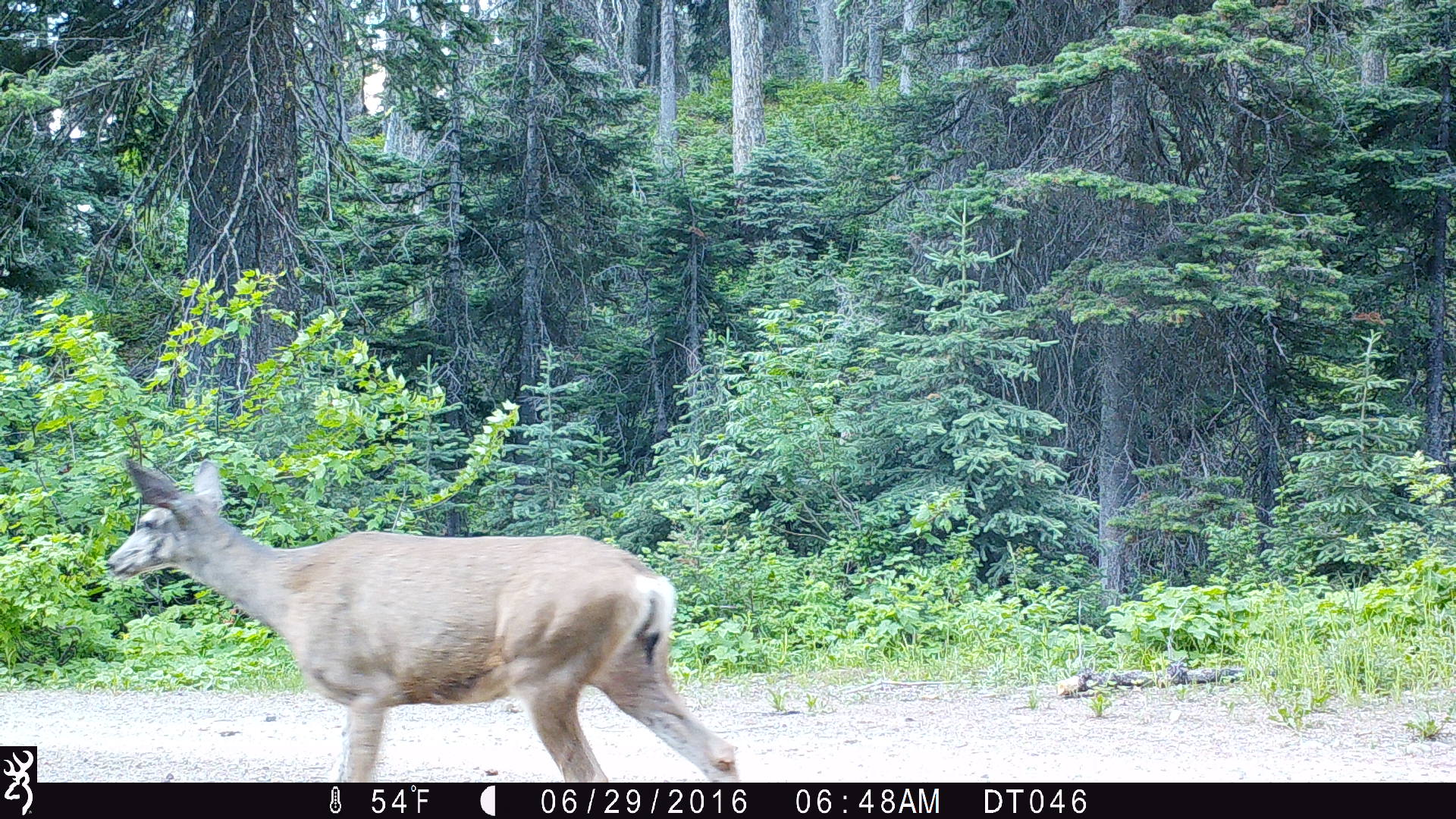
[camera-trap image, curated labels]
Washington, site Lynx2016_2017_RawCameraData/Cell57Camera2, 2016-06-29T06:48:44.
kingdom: Animalia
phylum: Chordata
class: Mammalia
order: Artiodactyla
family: Cervidae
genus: Odocoileus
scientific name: Odocoileus hemionus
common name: mule deer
Odocoileus hemionus (mule deer). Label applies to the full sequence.